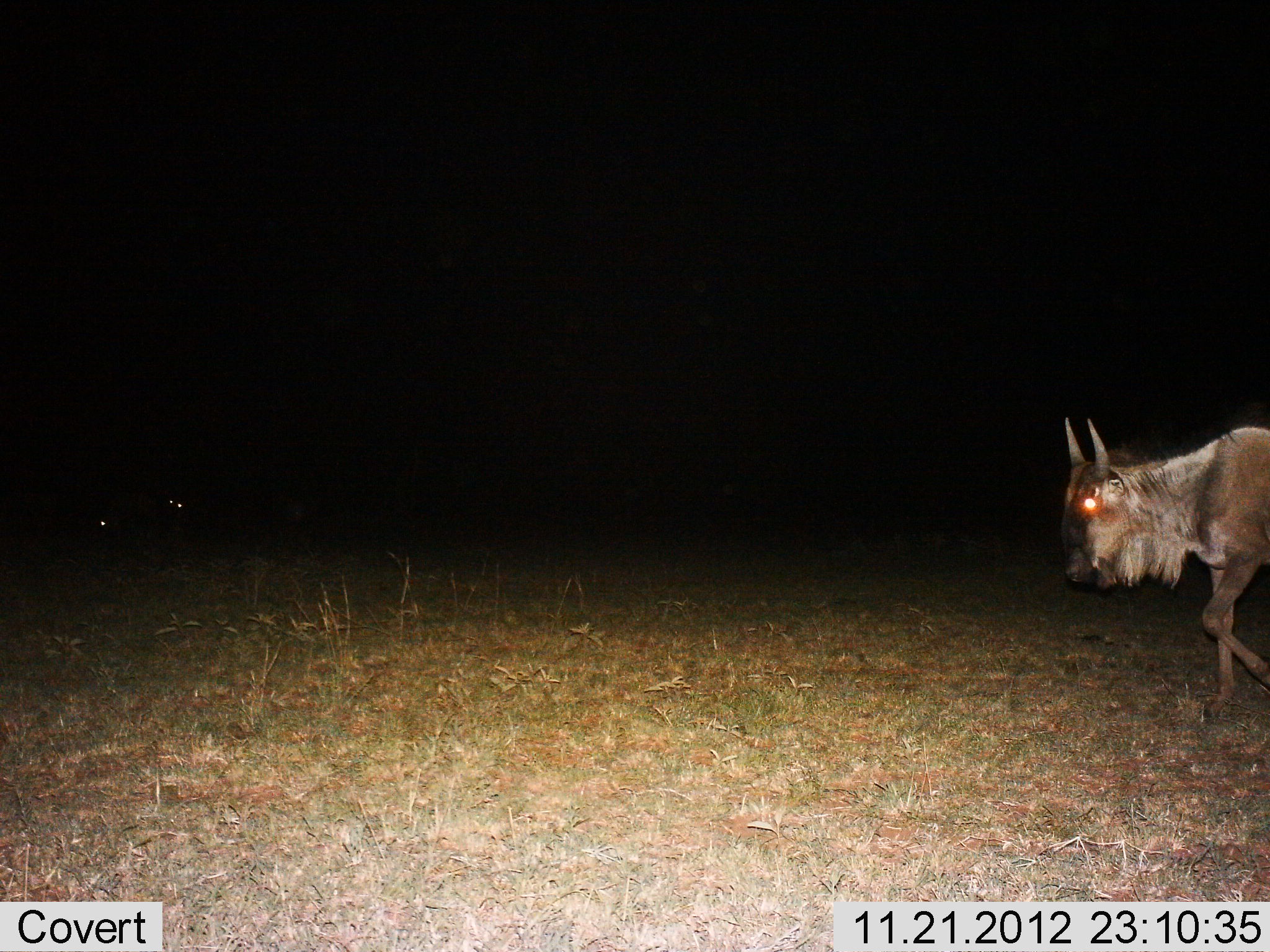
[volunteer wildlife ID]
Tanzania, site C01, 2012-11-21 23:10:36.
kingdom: Animalia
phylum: Chordata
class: Mammalia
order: Artiodactyla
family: Bovidae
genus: Connochaetes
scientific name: Connochaetes taurinus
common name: blue wildebeest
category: wildebeest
Wildebeest (blue wildebeest) (Connochaetes taurinus), count 1. Behavior (volunteer vote fractions): standing 21%, resting 0%, moving 89%, interacting 0%. Young present (vote fraction): 0%. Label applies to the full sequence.